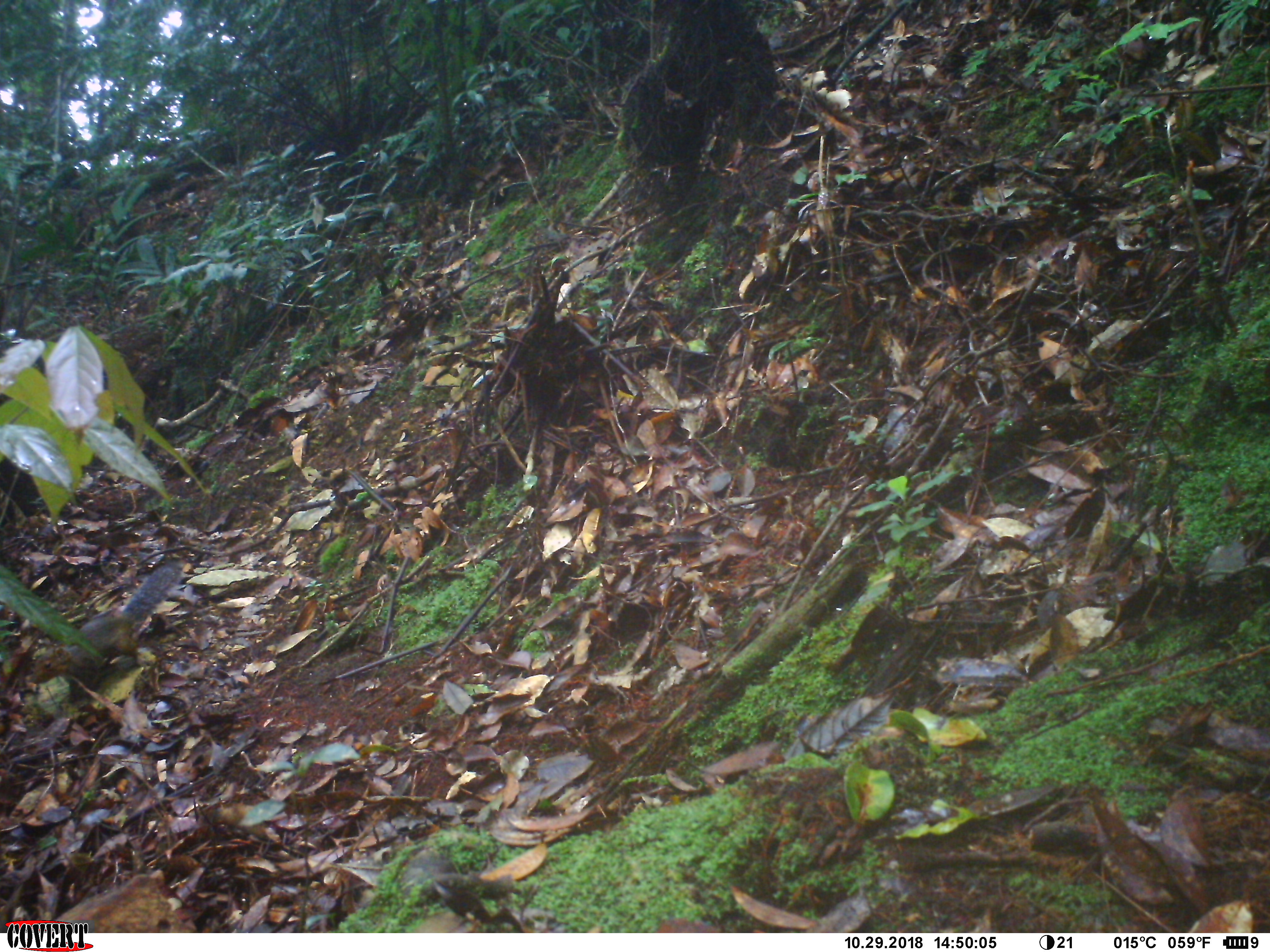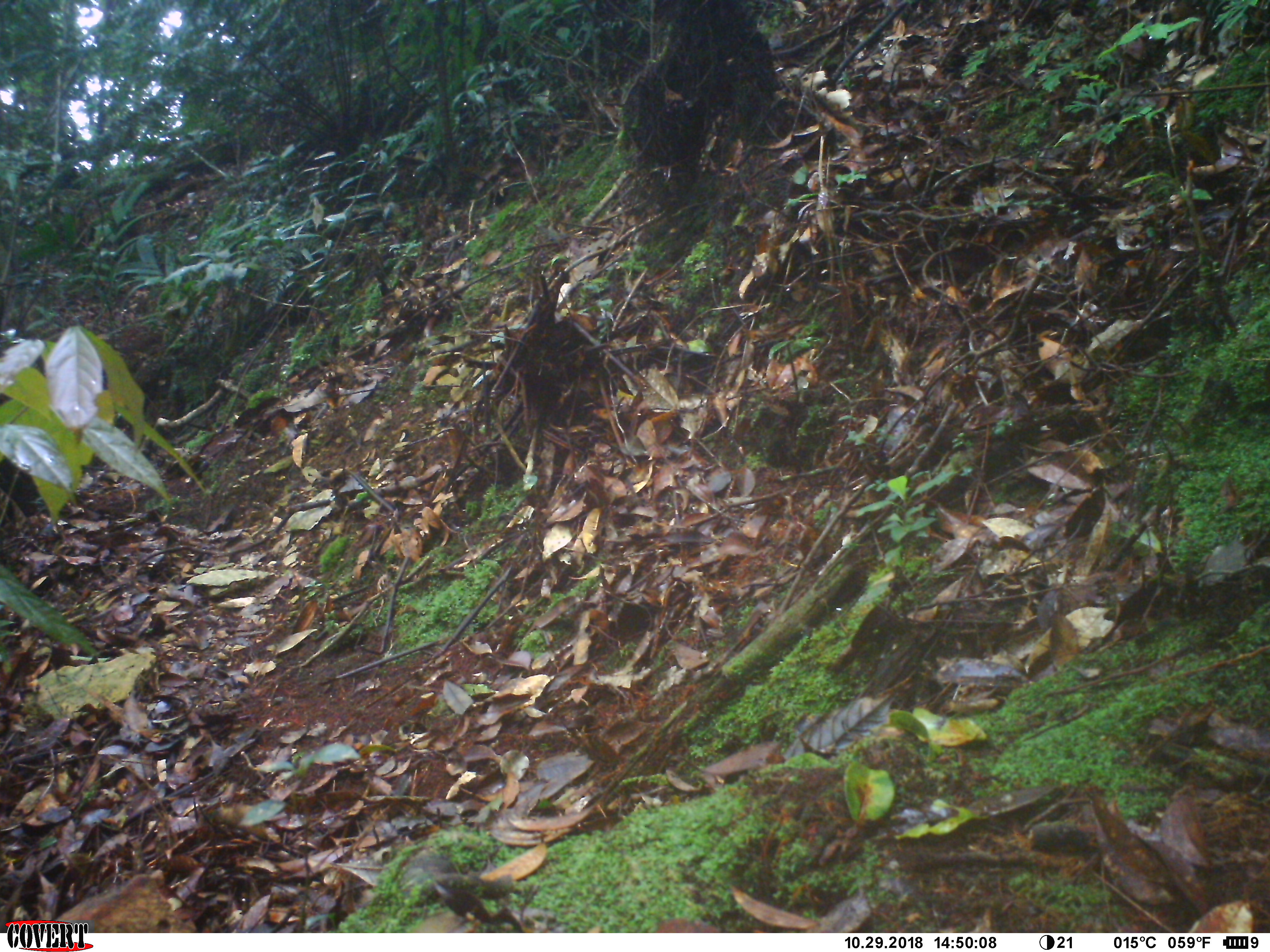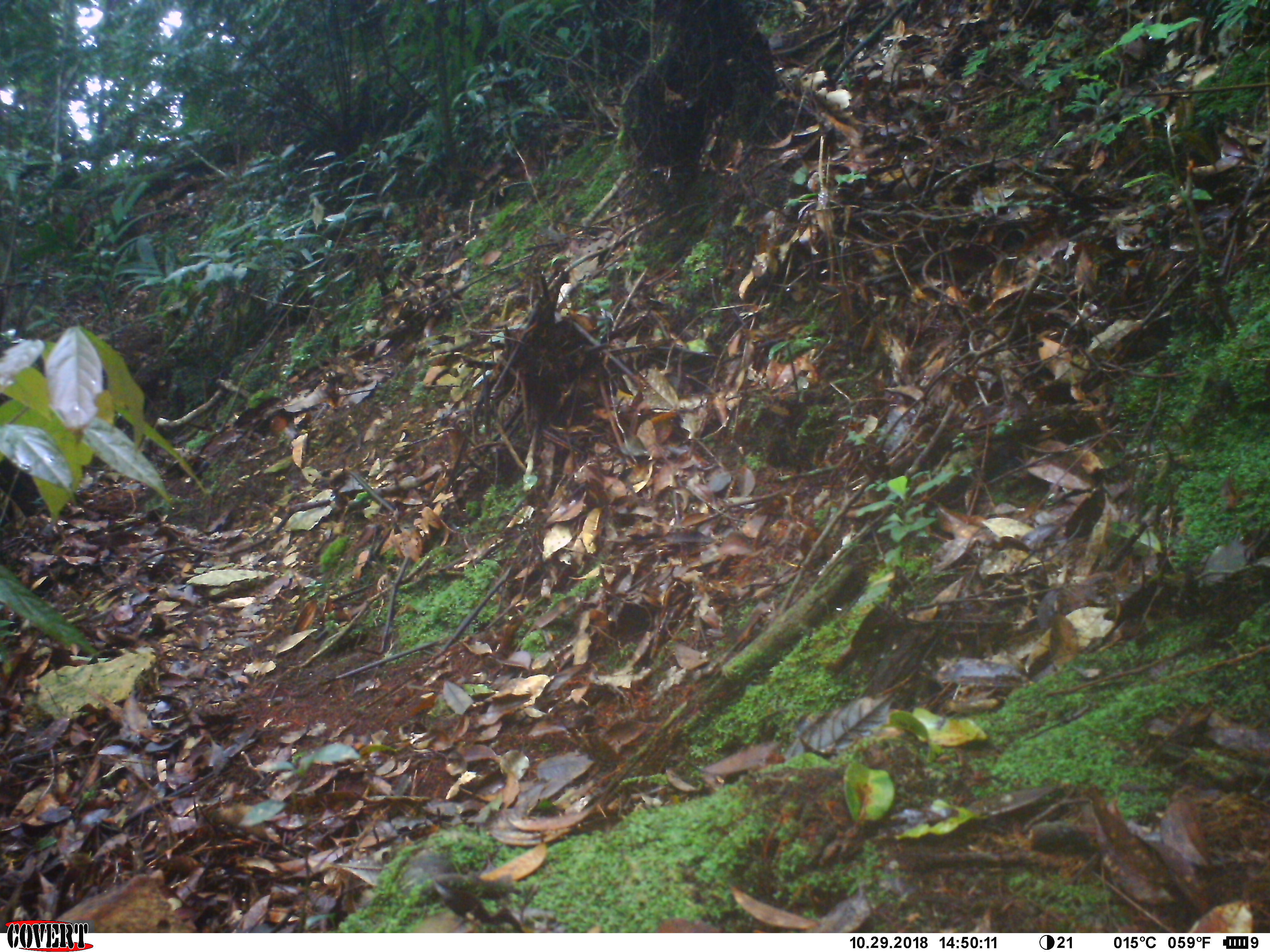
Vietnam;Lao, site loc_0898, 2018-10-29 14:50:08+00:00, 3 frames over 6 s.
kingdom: Animalia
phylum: Chordata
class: Mammalia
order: Rodentia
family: Sciuridae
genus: Dremomys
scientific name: Dremomys rufigenis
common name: red-cheeked squirrel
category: red cheeked squirrel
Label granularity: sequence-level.